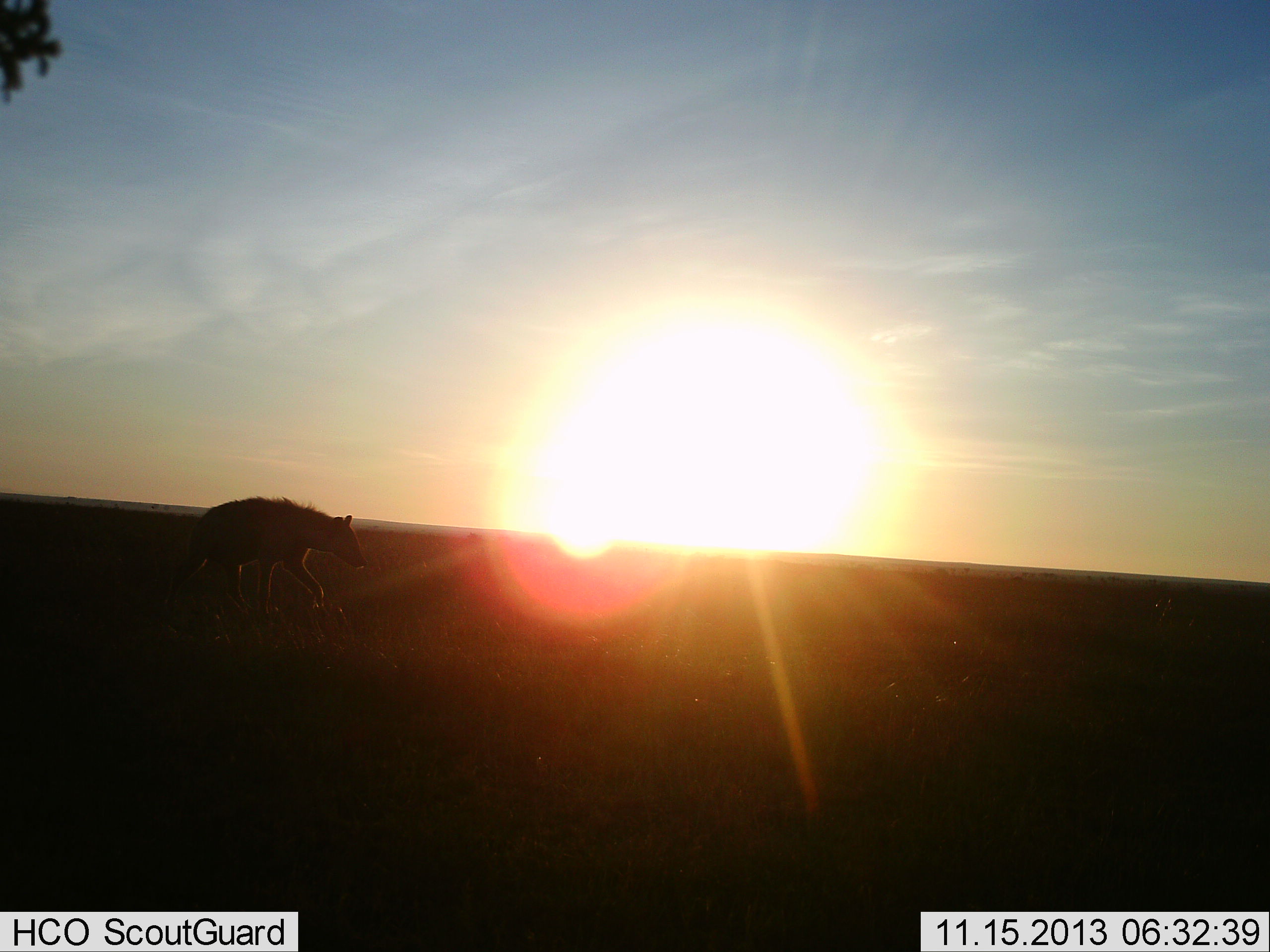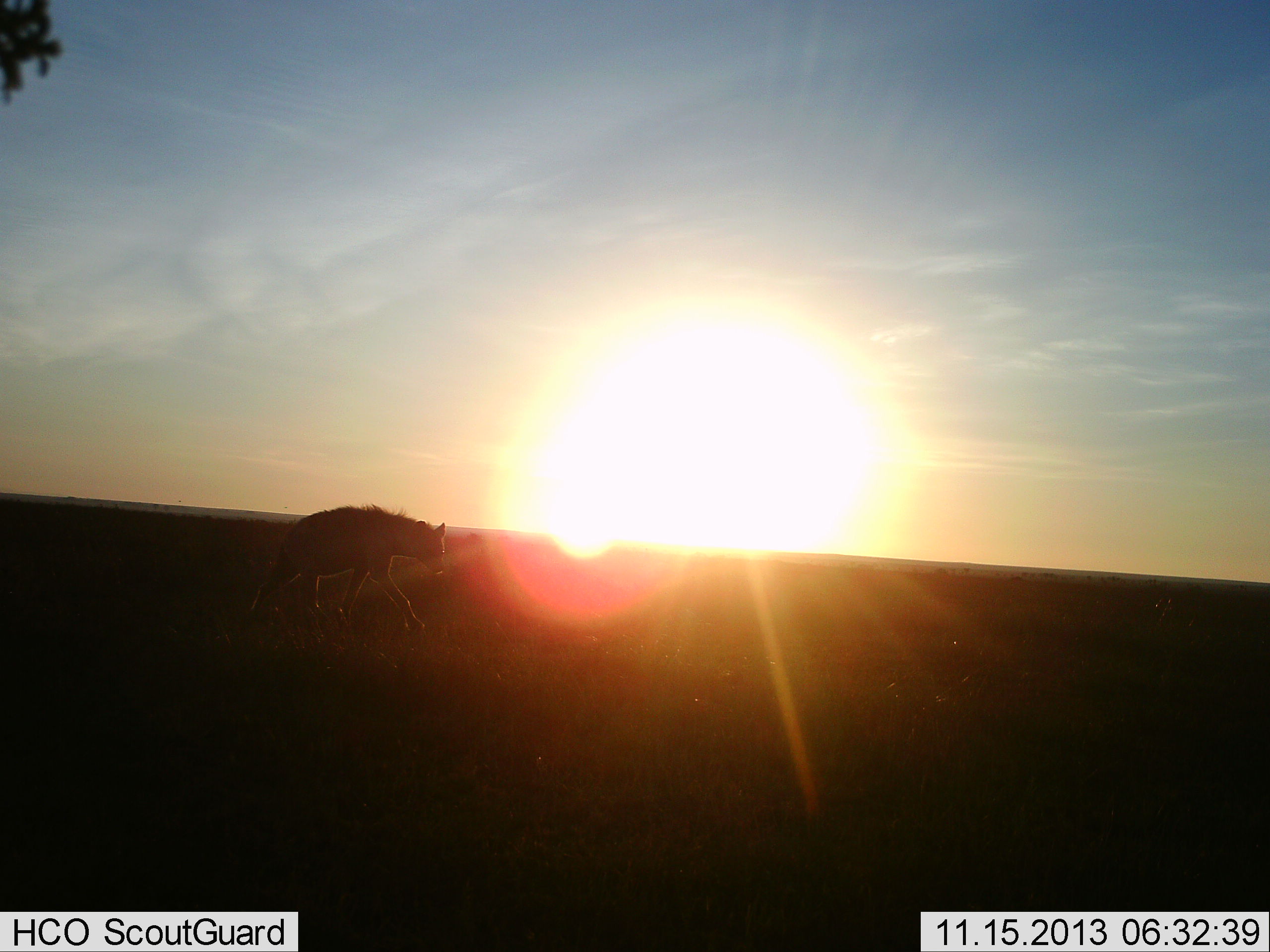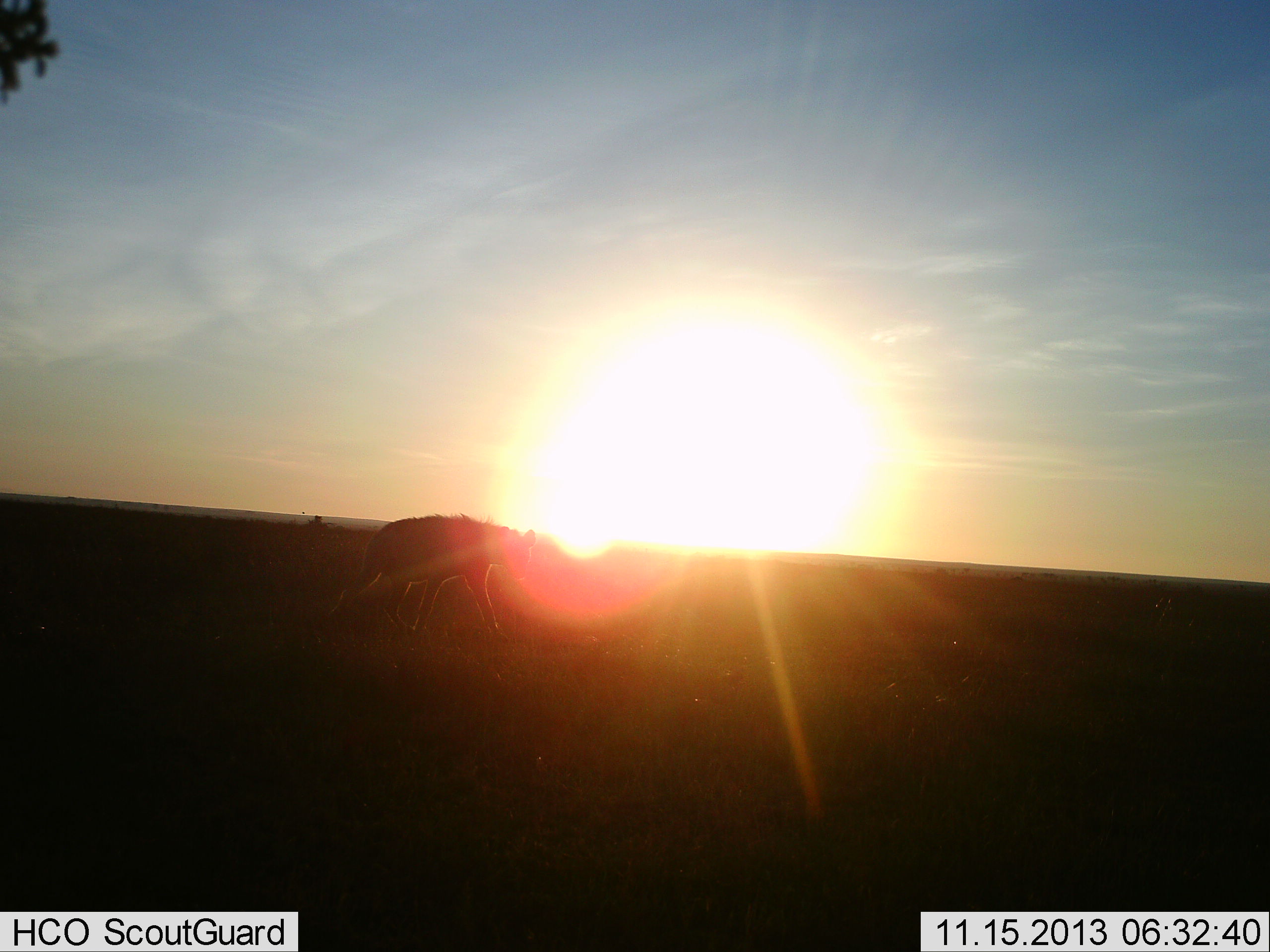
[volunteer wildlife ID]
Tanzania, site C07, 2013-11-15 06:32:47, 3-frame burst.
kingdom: Animalia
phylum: Chordata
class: Mammalia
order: Carnivora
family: Hyaenidae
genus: Crocuta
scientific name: Crocuta crocuta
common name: spotted hyena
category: hyenaspotted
Hyenaspotted (spotted hyena) (Crocuta crocuta), count 1. Behavior (volunteer vote fractions): standing 0%, resting 0%, moving 100%, interacting 0%. Young present (vote fraction): 0%. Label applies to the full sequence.